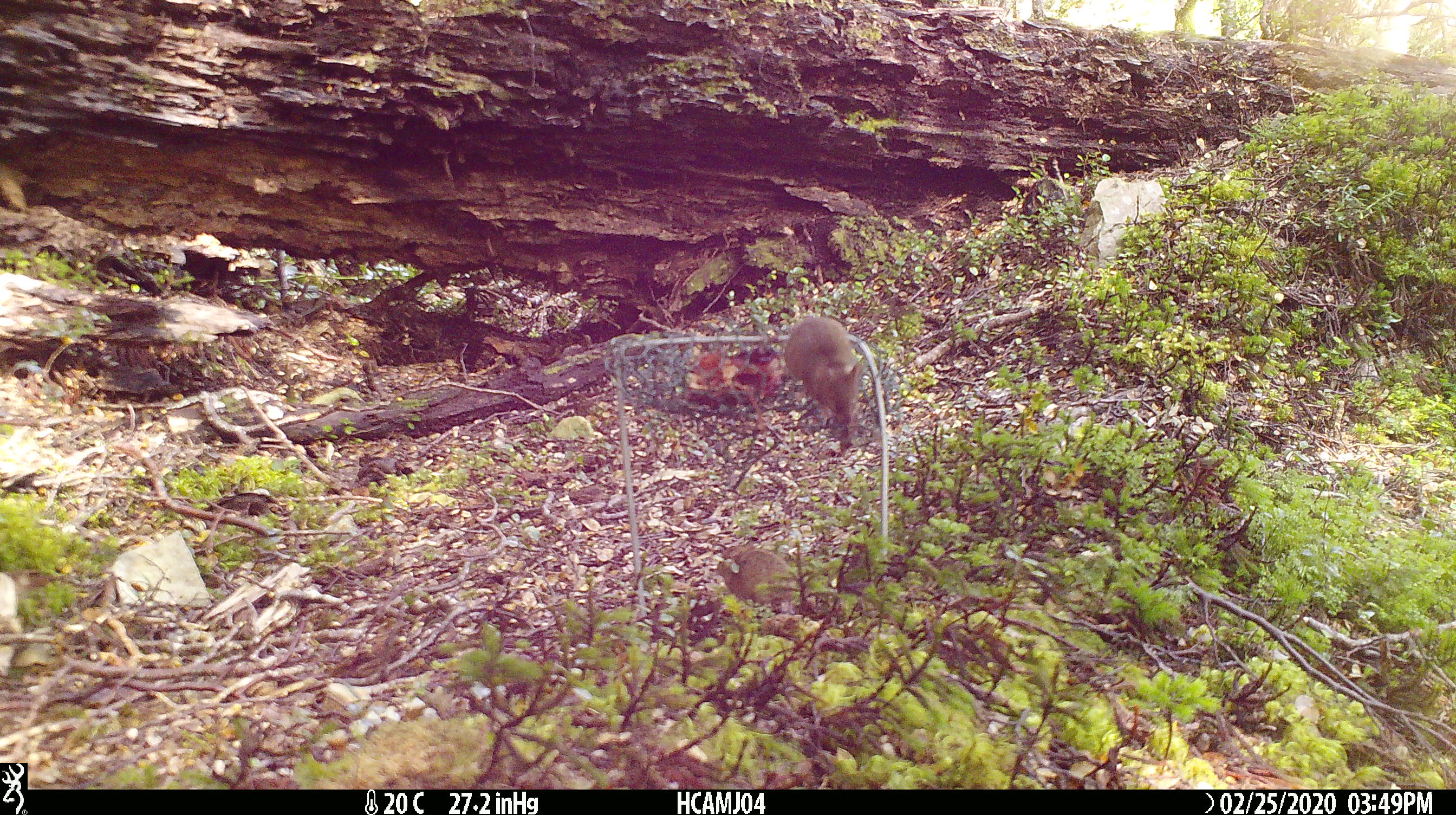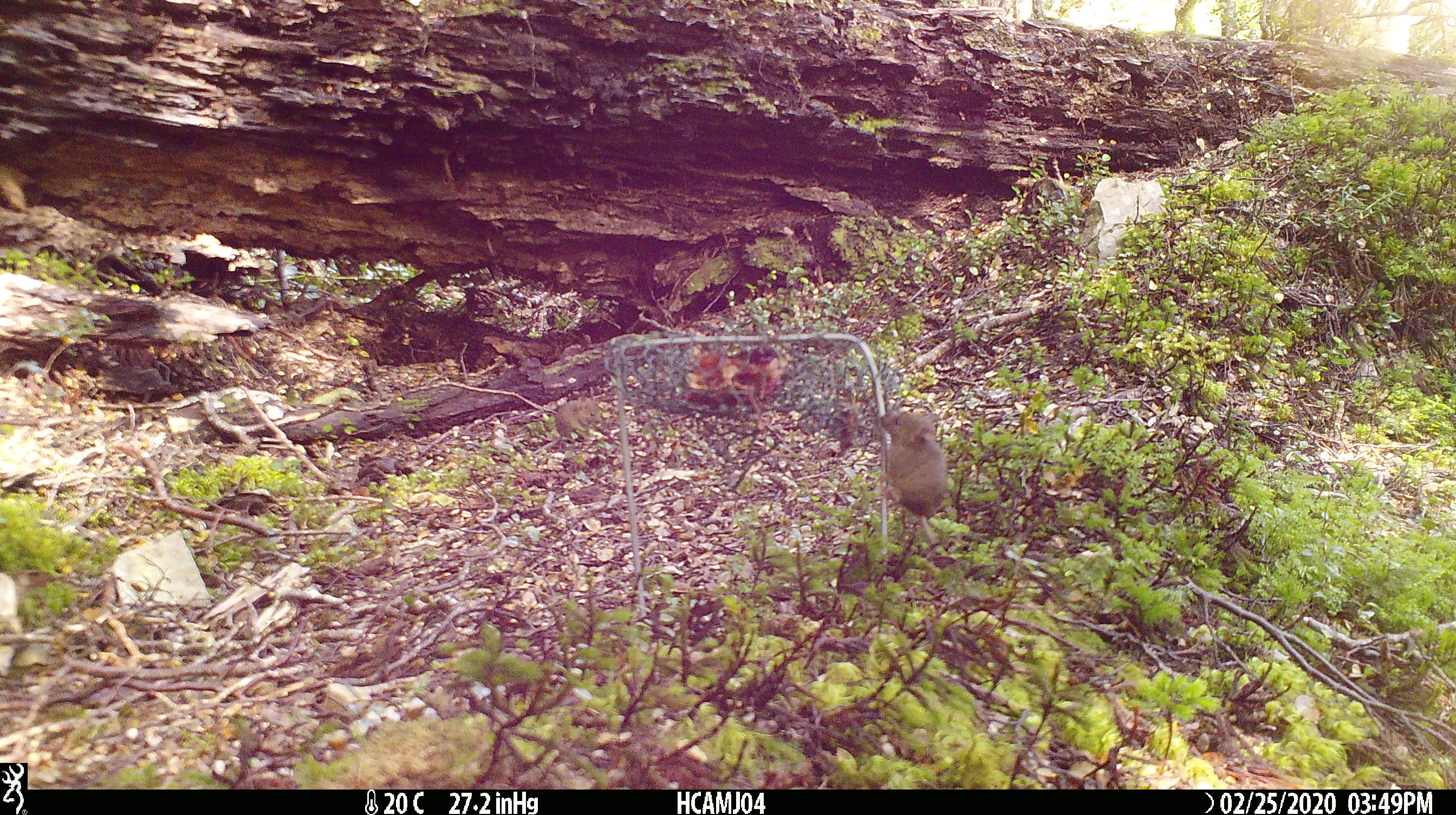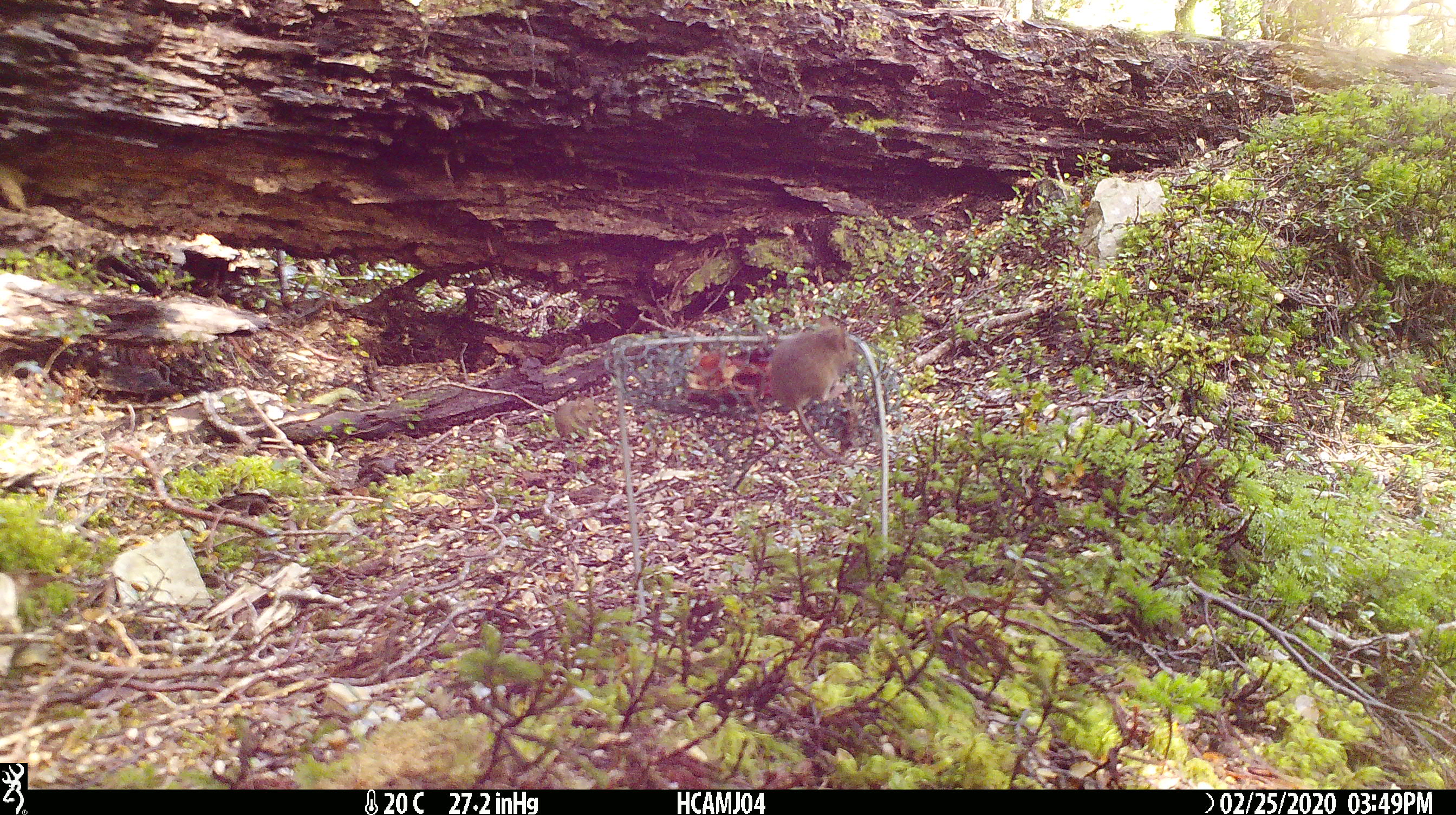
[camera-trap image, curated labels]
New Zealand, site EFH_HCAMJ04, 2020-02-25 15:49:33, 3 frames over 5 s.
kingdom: Animalia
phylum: Chordata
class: Mammalia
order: Rodentia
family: Muridae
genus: Mus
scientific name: Mus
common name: mouse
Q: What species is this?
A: Mouse (Mus).